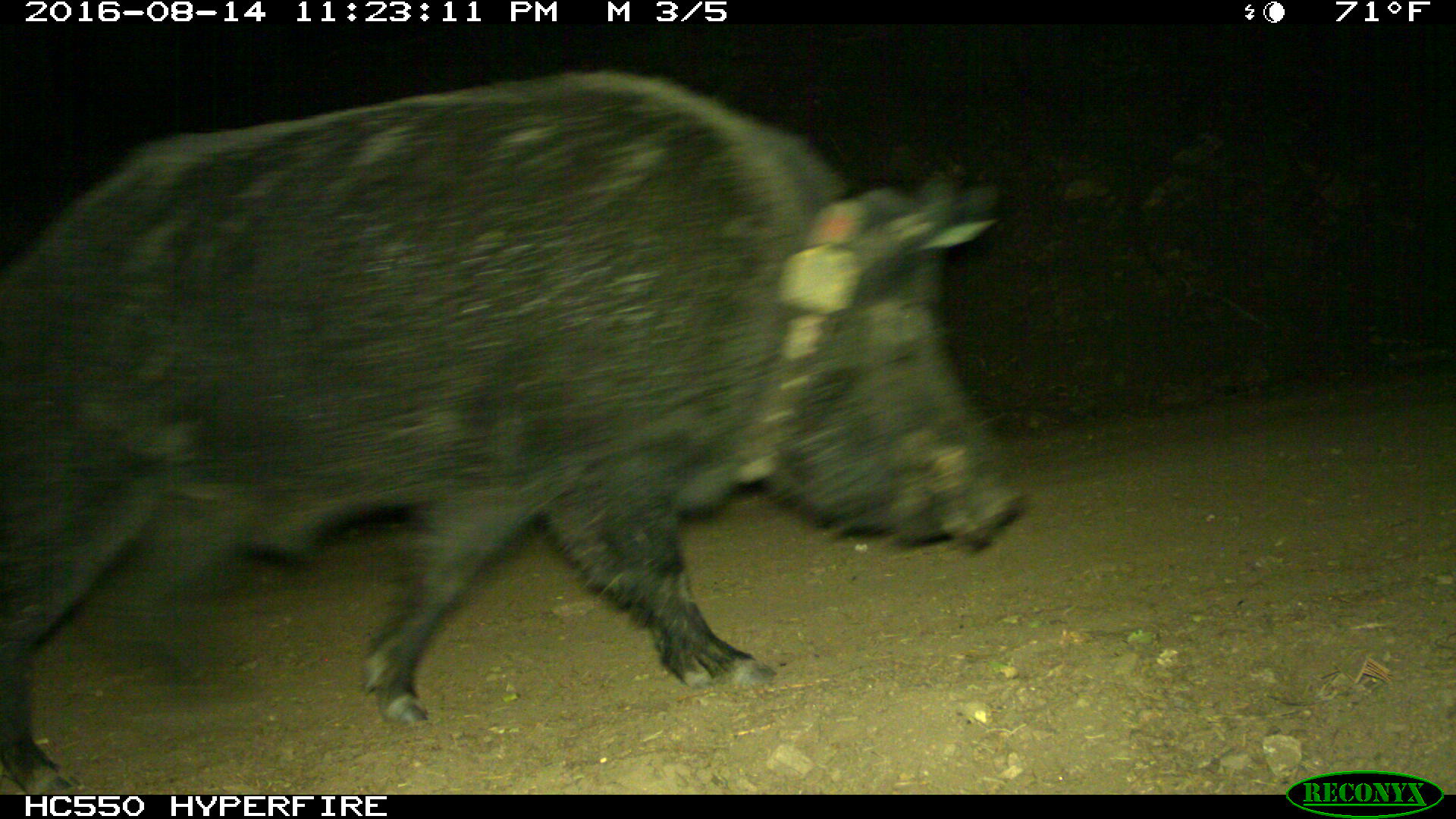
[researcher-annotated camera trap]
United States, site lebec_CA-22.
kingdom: Animalia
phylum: Chordata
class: Mammalia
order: Artiodactyla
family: Suidae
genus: Sus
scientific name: Sus scrofa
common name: wild boar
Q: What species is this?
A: Sus scrofa (wild boar).